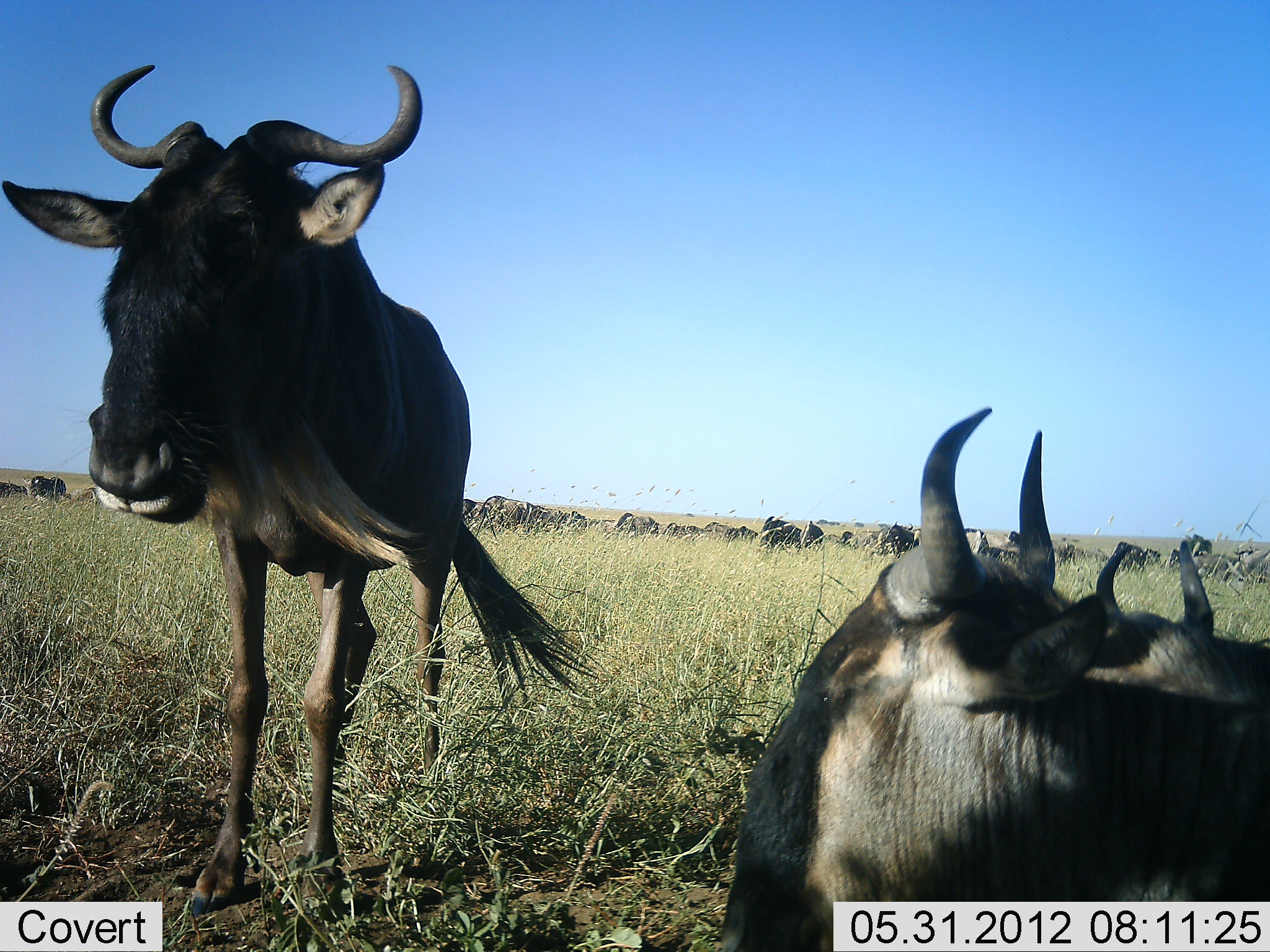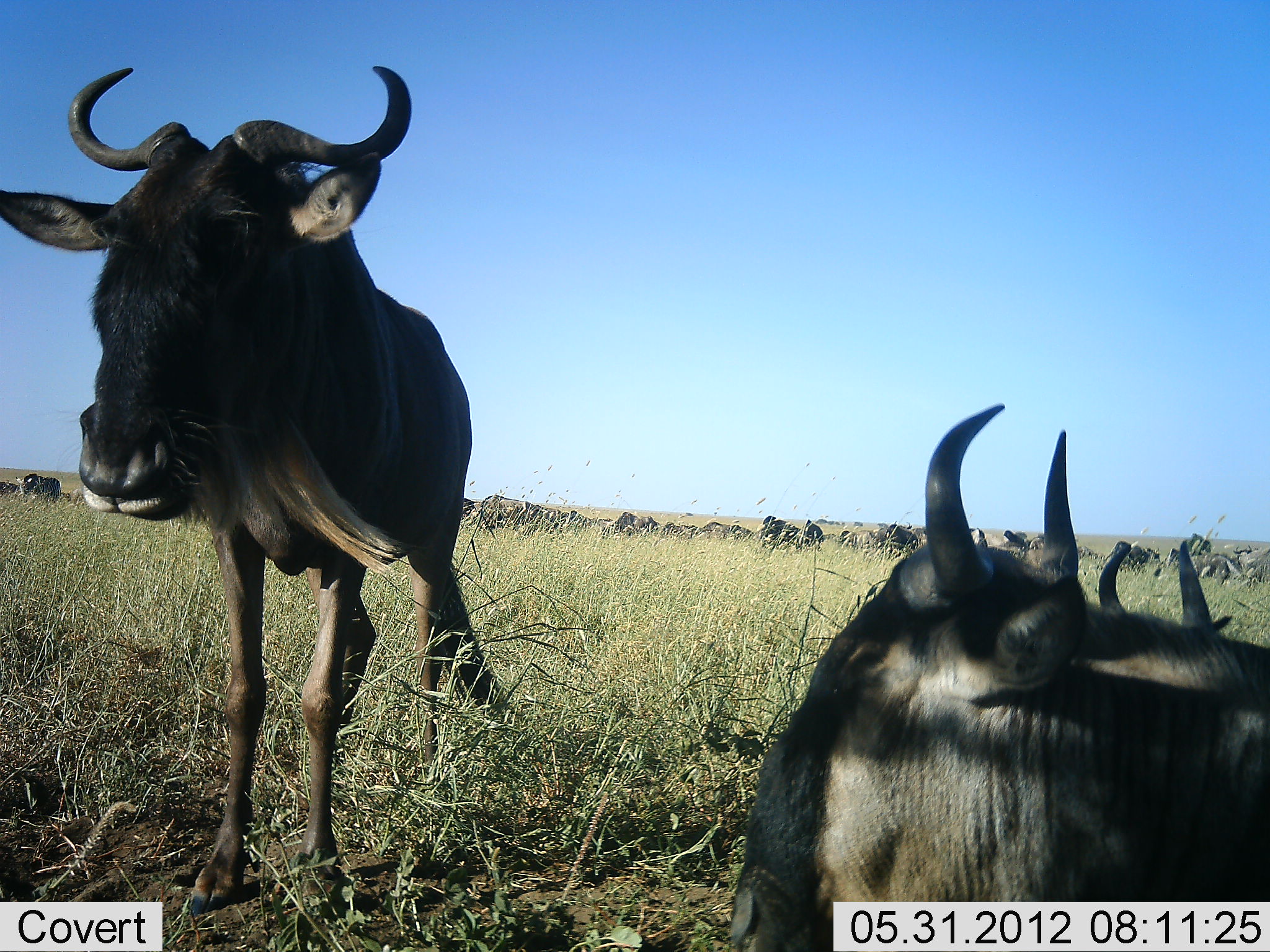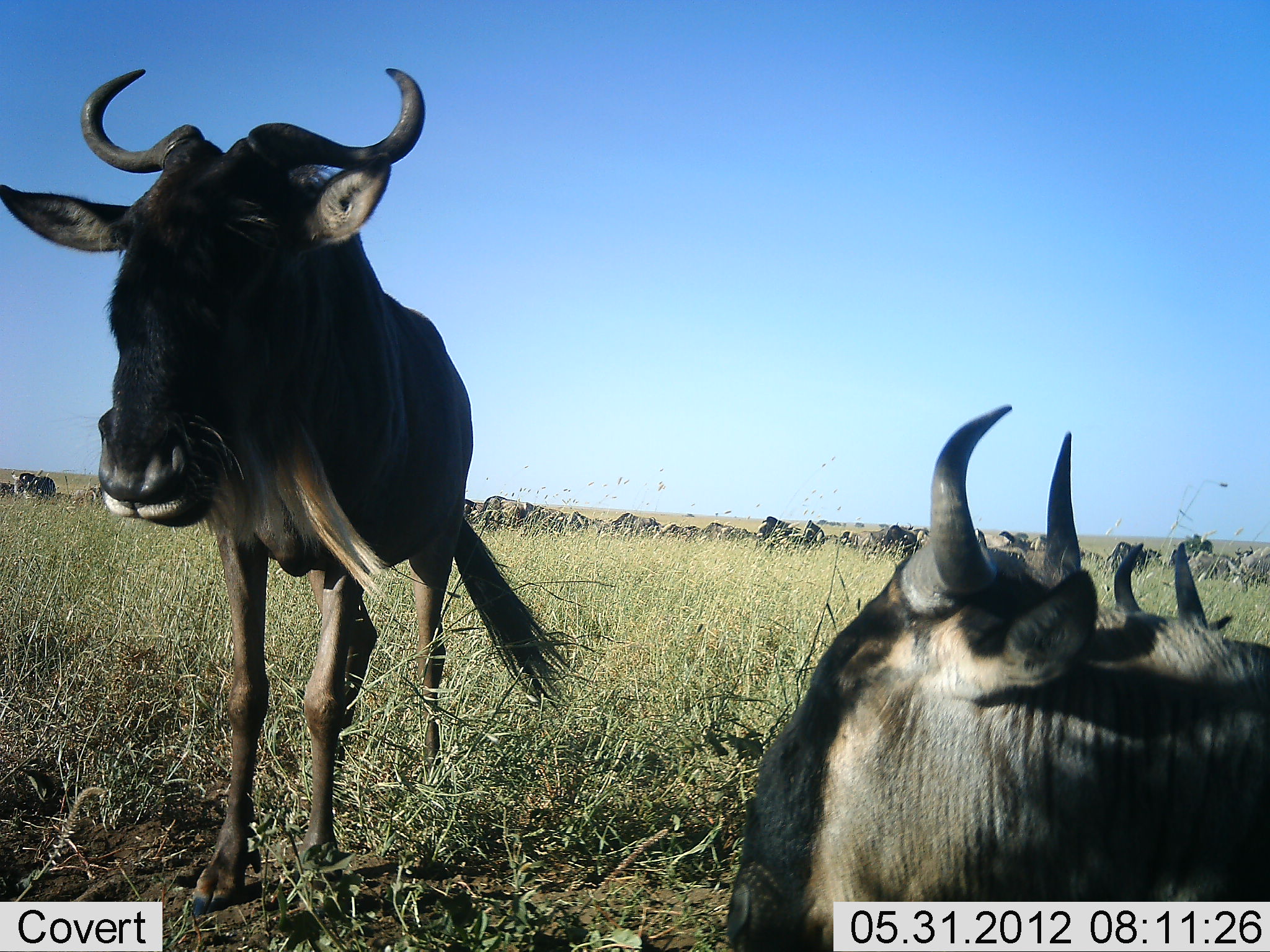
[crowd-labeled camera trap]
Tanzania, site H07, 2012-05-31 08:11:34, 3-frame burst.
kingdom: Animalia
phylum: Chordata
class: Mammalia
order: Artiodactyla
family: Bovidae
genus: Connochaetes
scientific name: Connochaetes taurinus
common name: blue wildebeest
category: wildebeest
Wildebeest (blue wildebeest) (Connochaetes taurinus), count 11-50. Behavior (volunteer vote fractions): standing 90%, resting 90%, moving 10%, interacting 0%. Young present (vote fraction): 0%. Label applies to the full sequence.